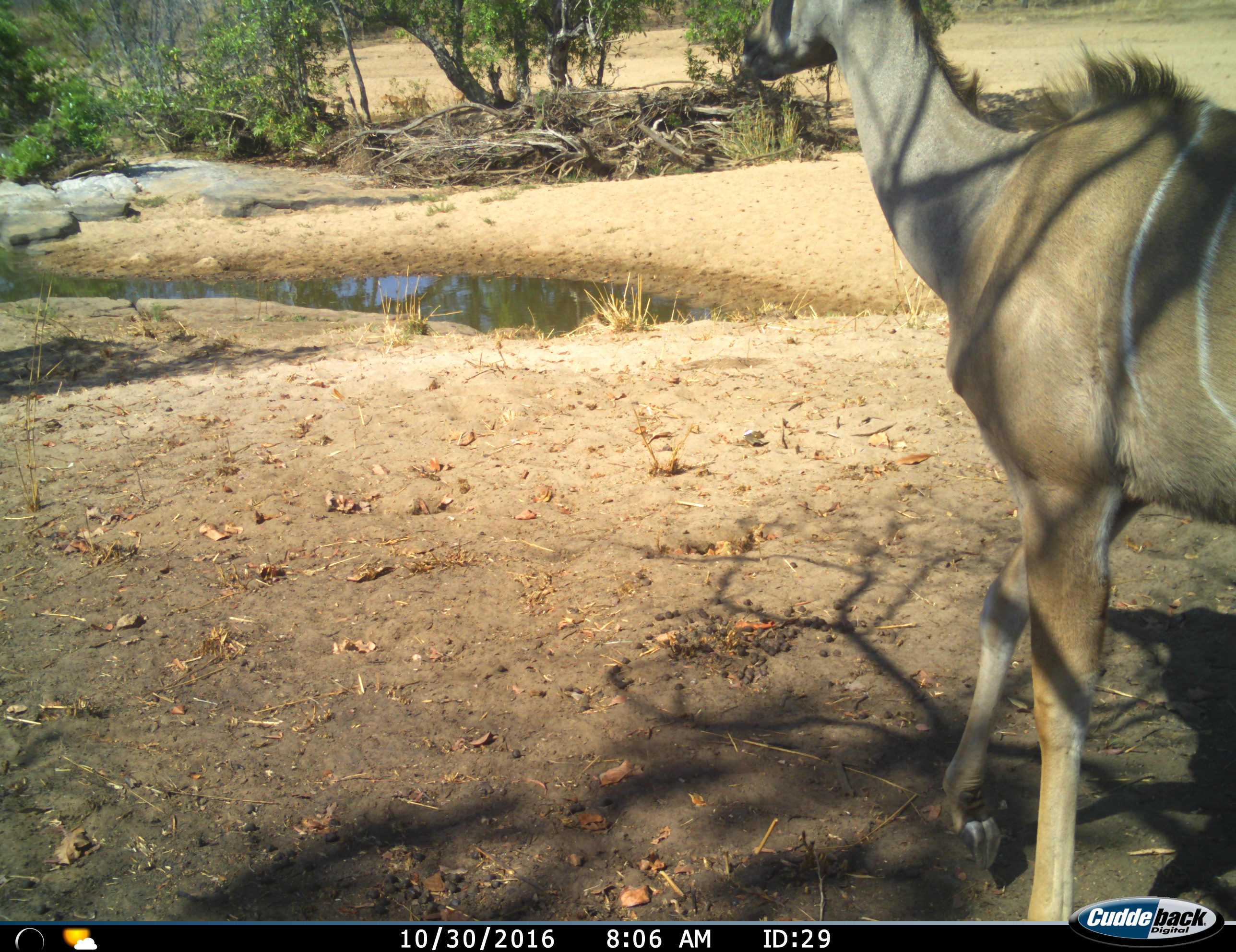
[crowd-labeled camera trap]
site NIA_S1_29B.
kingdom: Animalia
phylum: Chordata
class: Mammalia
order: Artiodactyla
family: Bovidae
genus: Tragelaphus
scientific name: Tragelaphus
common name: kudu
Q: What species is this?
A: Kudu (Tragelaphus).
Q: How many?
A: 1.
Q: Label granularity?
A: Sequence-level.